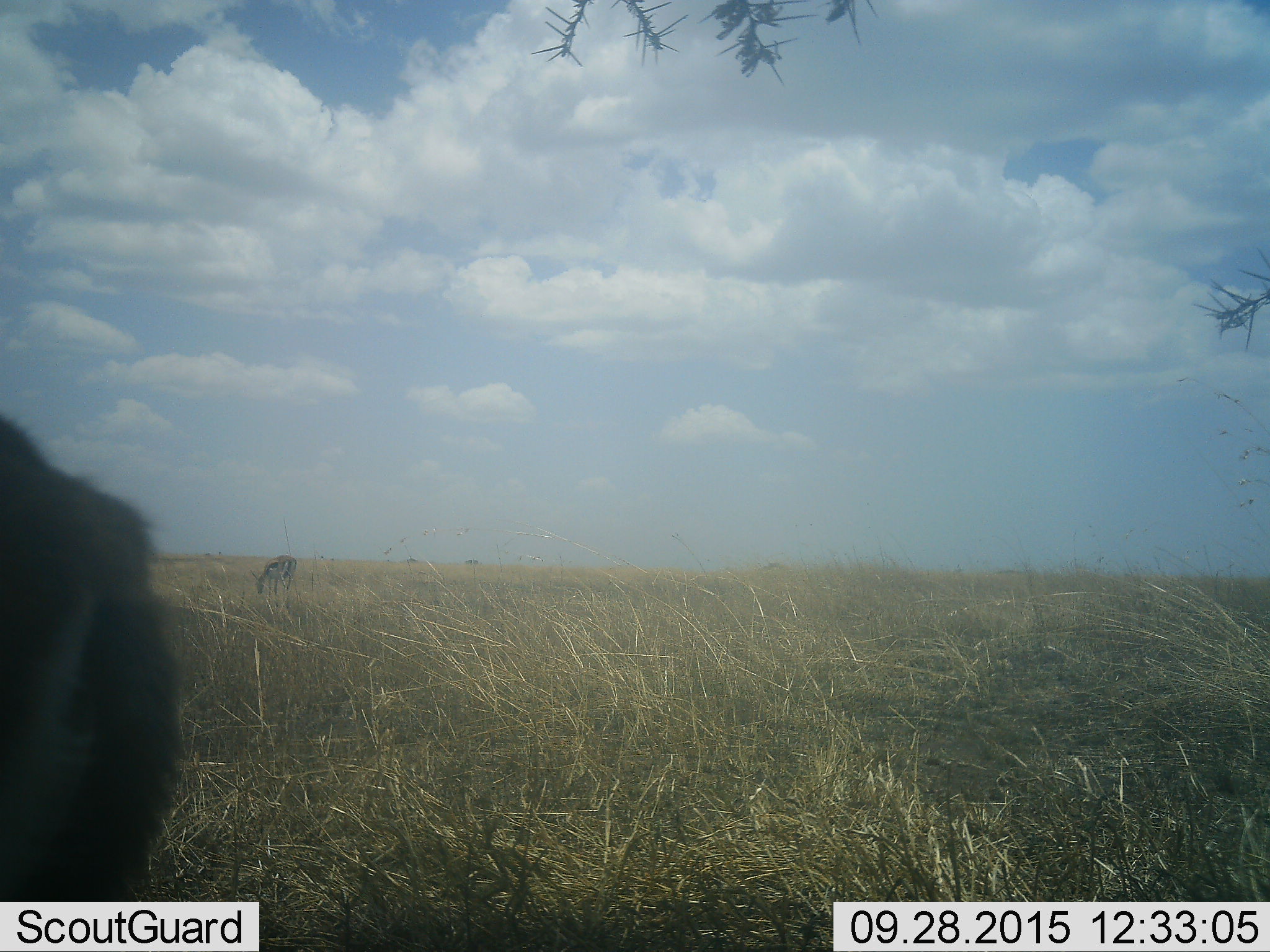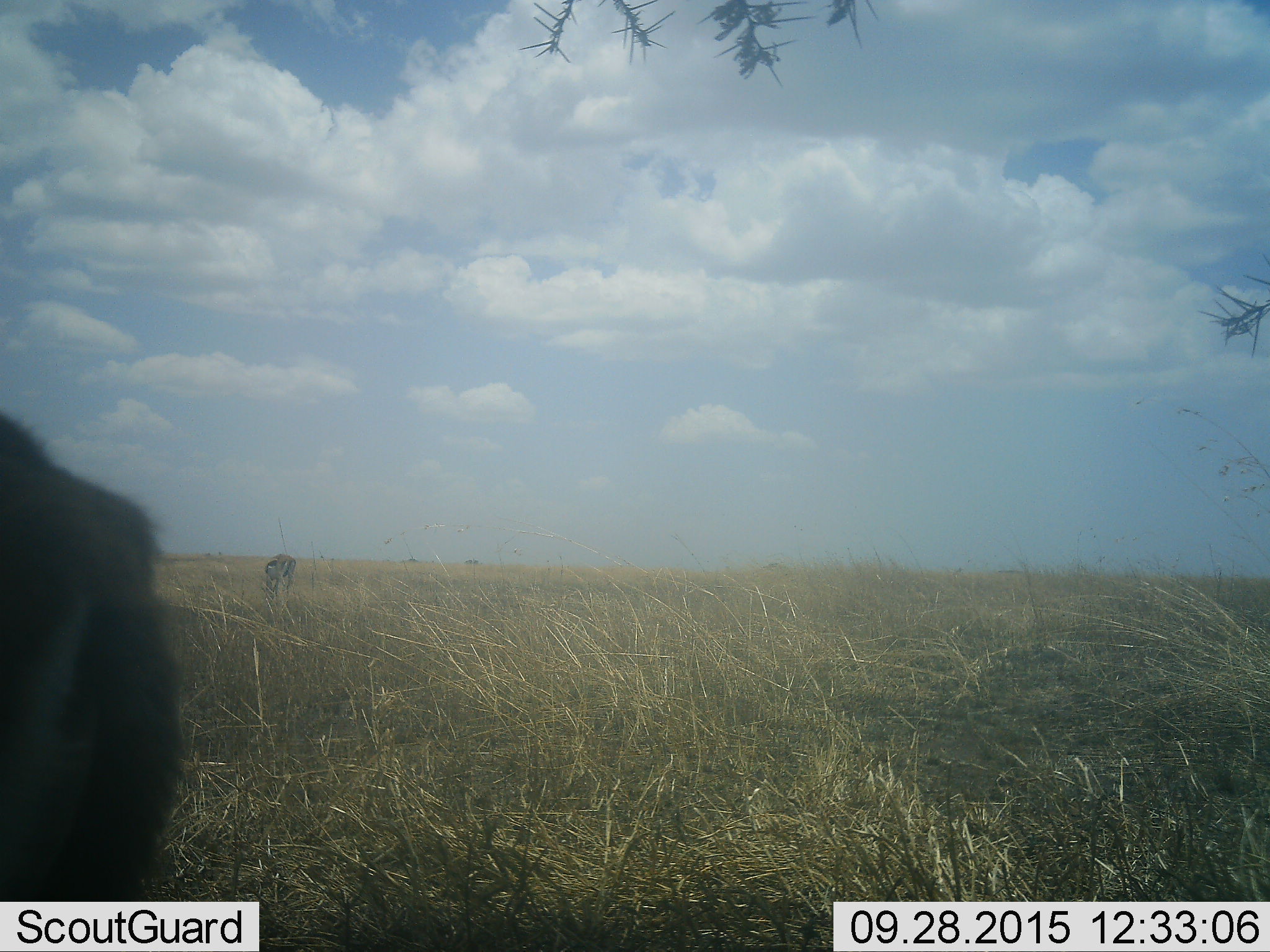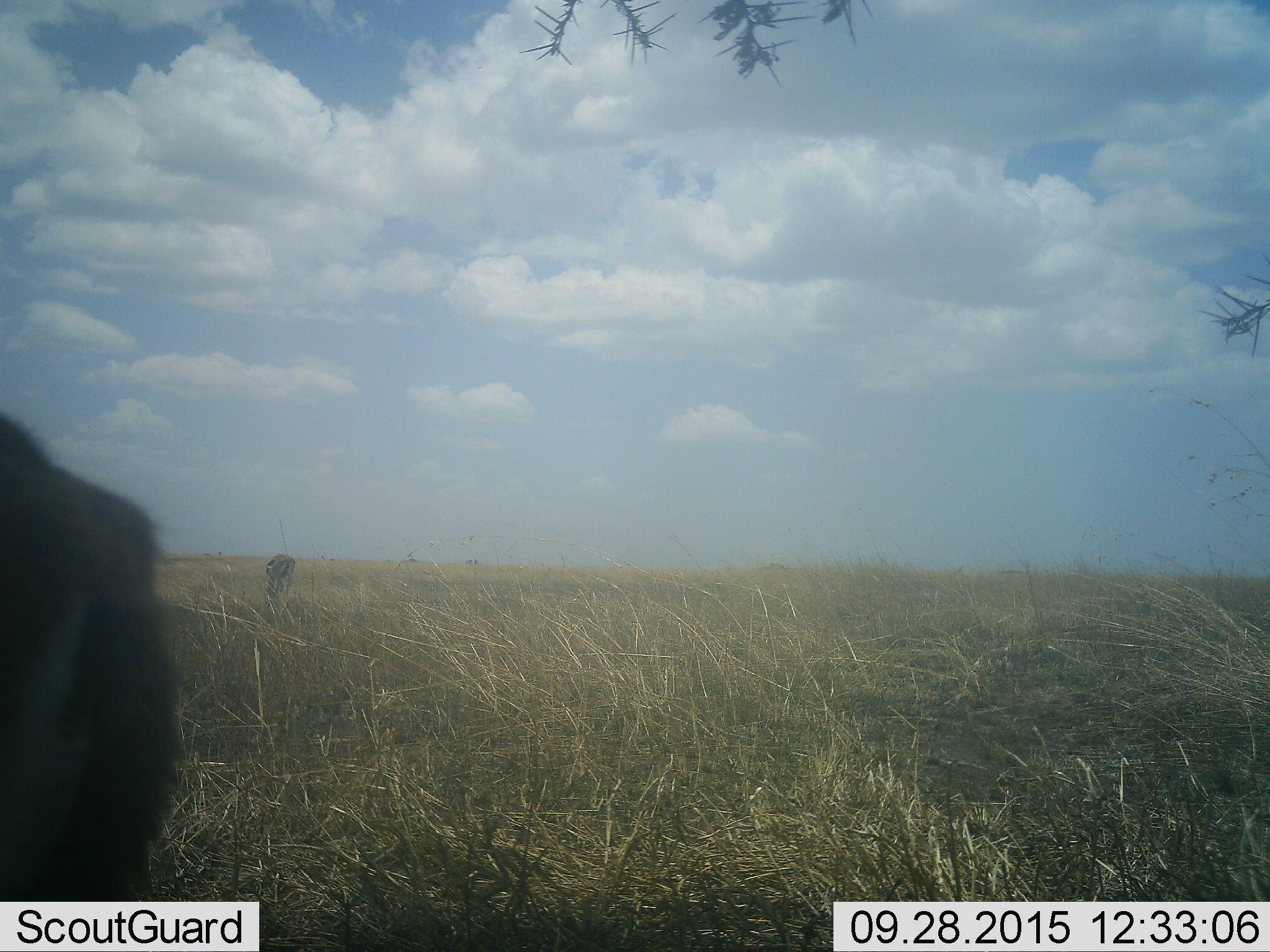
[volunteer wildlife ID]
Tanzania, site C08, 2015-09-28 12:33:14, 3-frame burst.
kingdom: Animalia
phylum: Chordata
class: Mammalia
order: Artiodactyla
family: Bovidae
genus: Eudorcas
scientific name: Eudorcas thomsonii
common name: thomson's gazelle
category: gazellethomsons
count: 2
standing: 64%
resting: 0%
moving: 9%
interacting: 0%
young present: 0%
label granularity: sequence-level